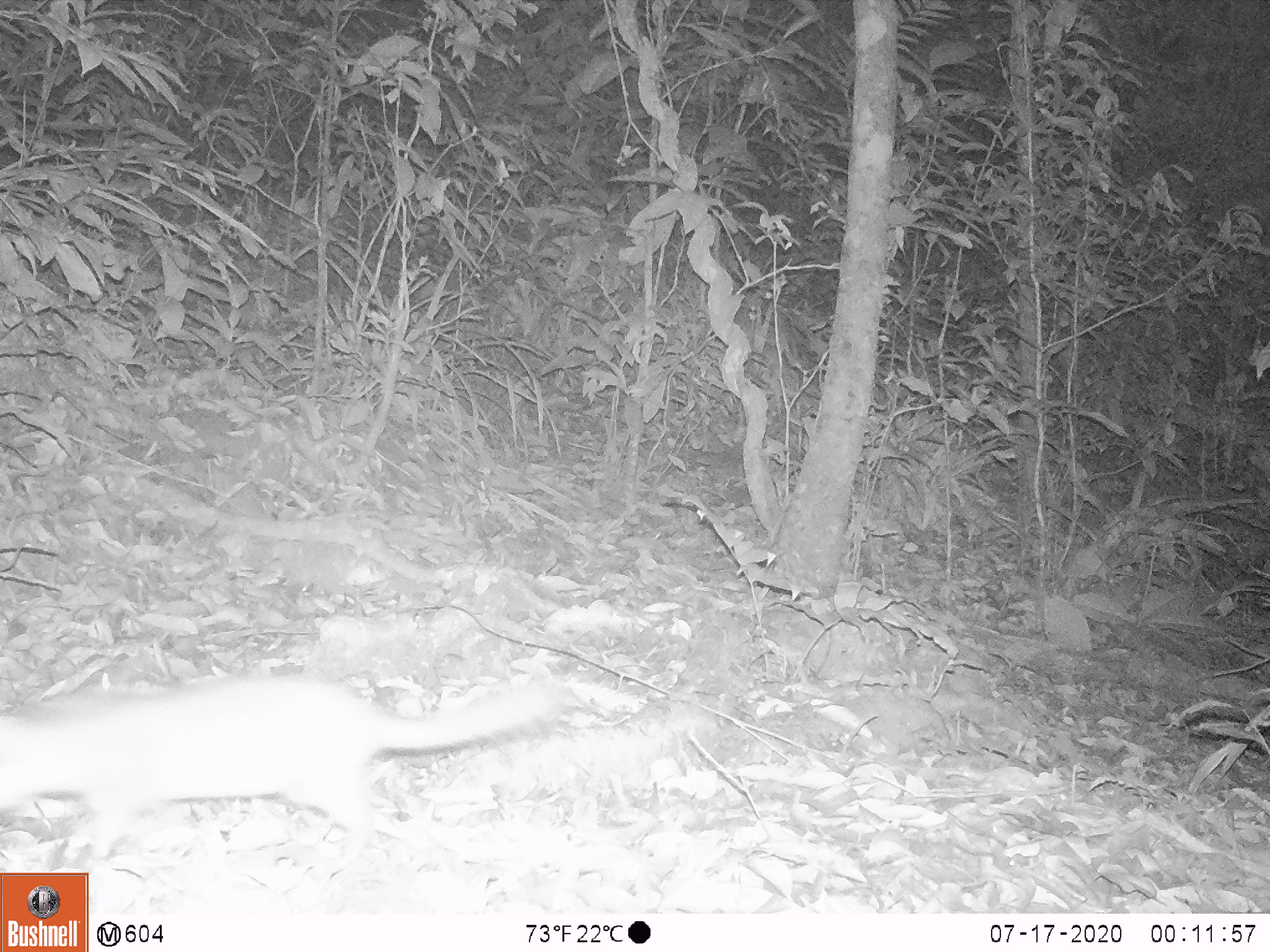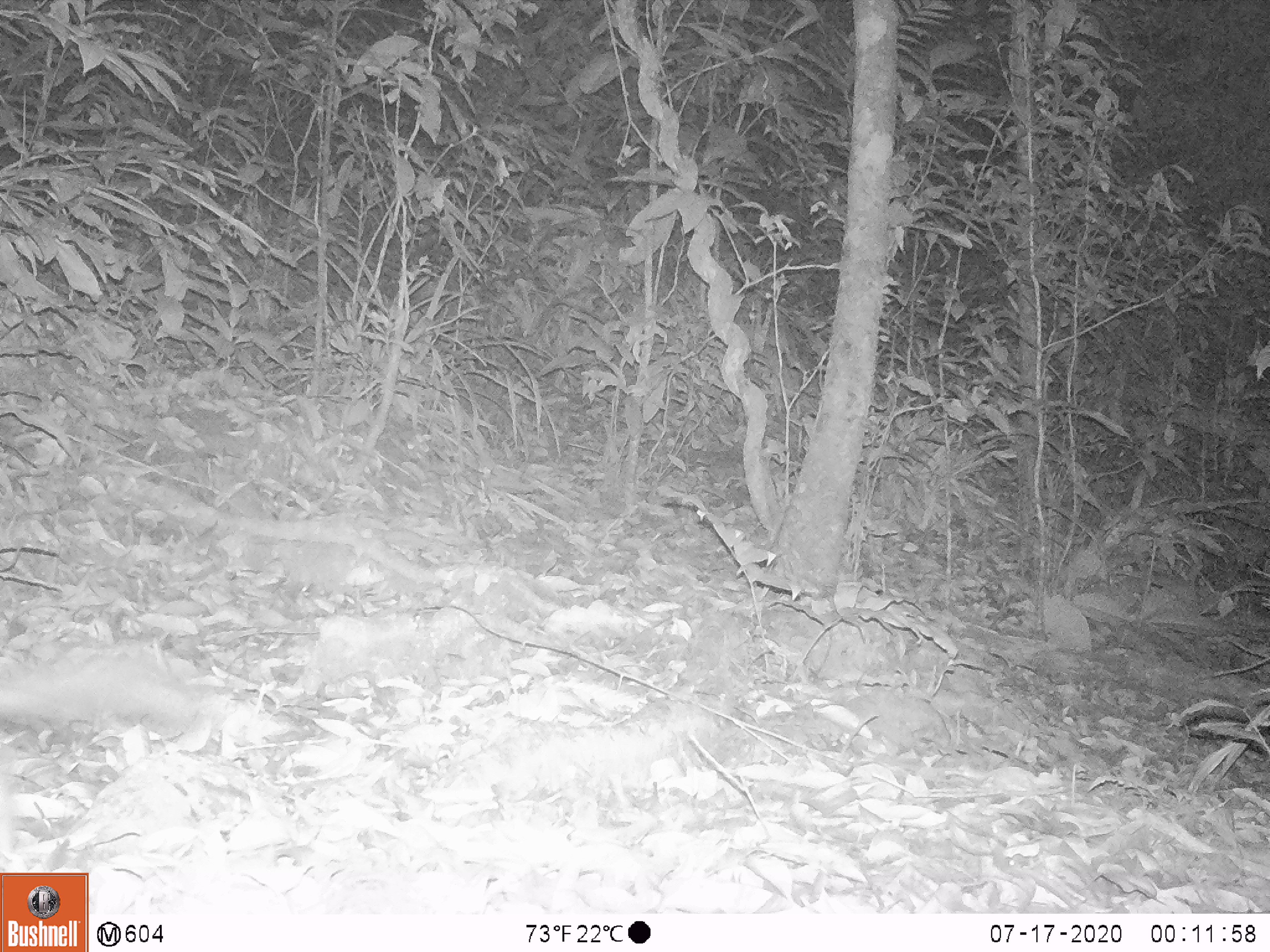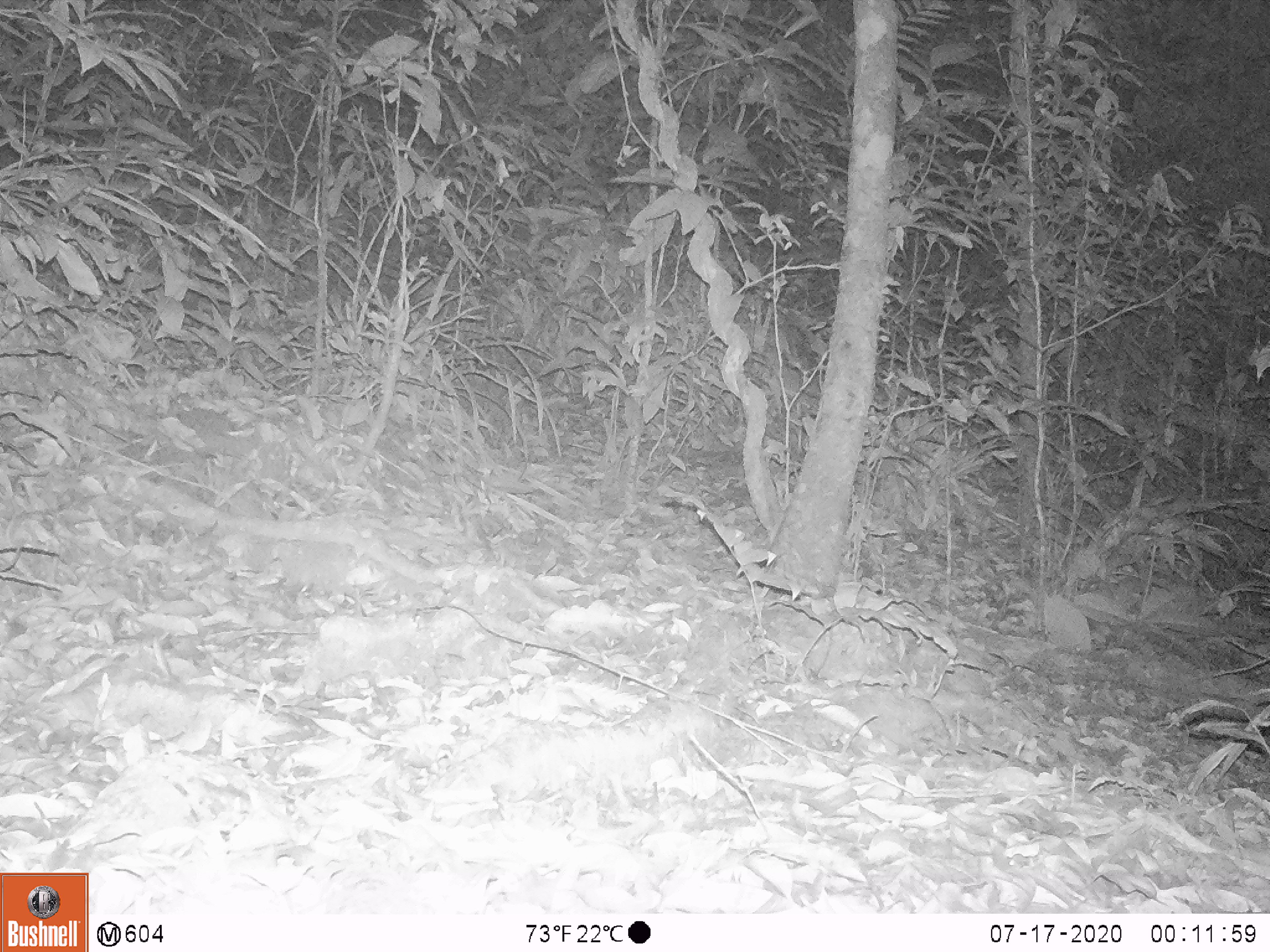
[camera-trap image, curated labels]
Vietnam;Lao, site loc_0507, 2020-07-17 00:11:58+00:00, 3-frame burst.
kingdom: Animalia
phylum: Chordata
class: Mammalia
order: Carnivora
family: Mustelidae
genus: Melogale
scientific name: Melogale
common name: ferret badger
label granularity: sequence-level